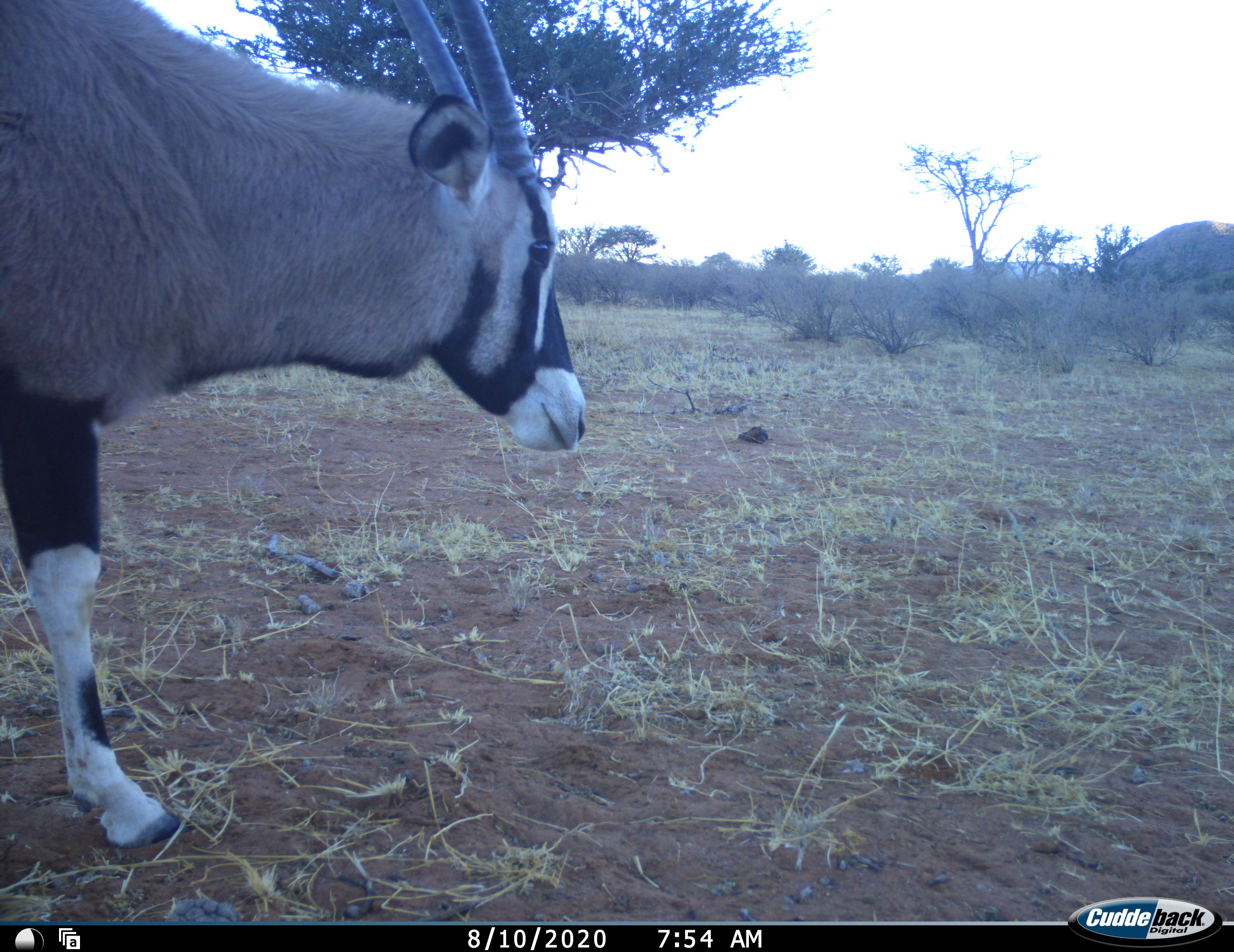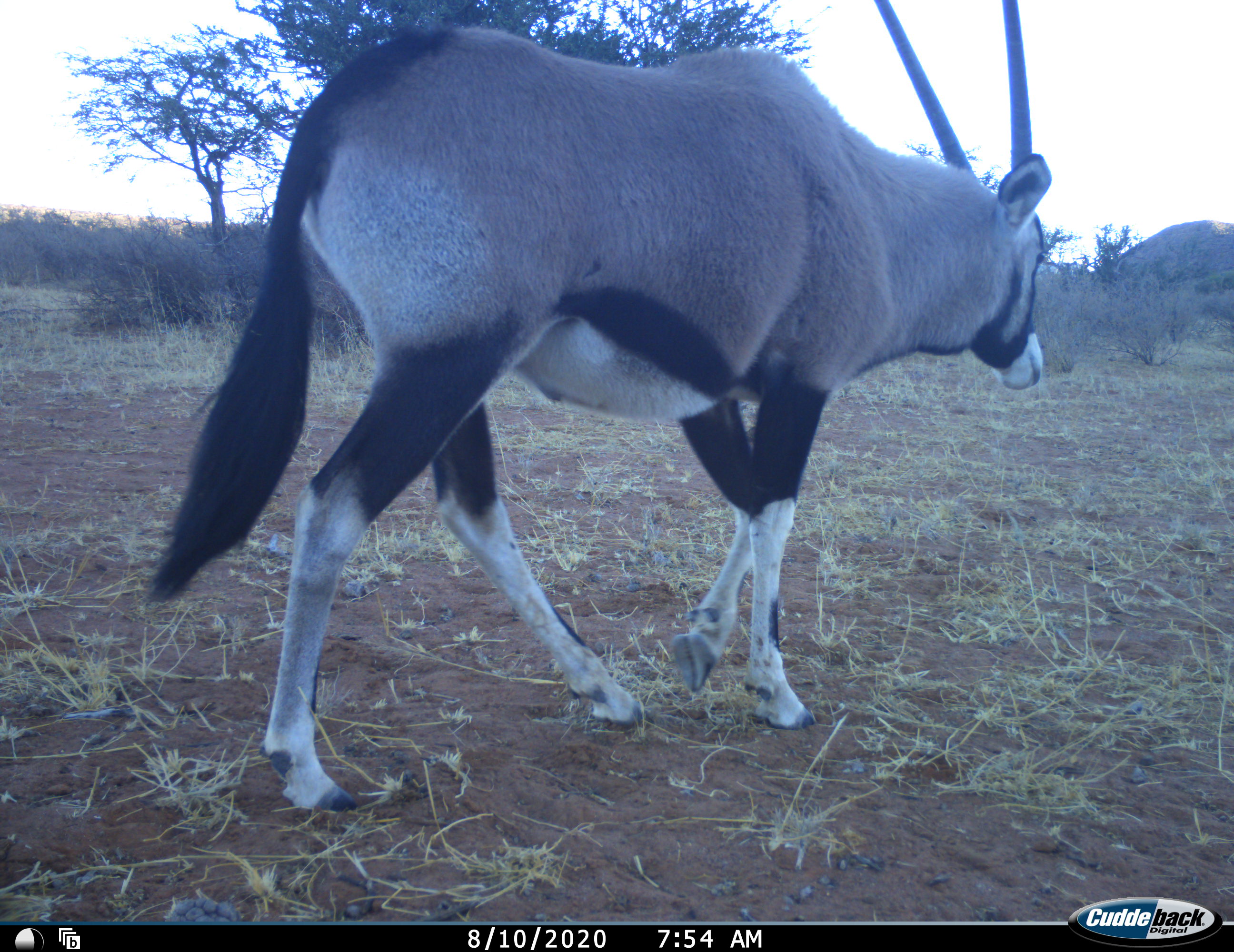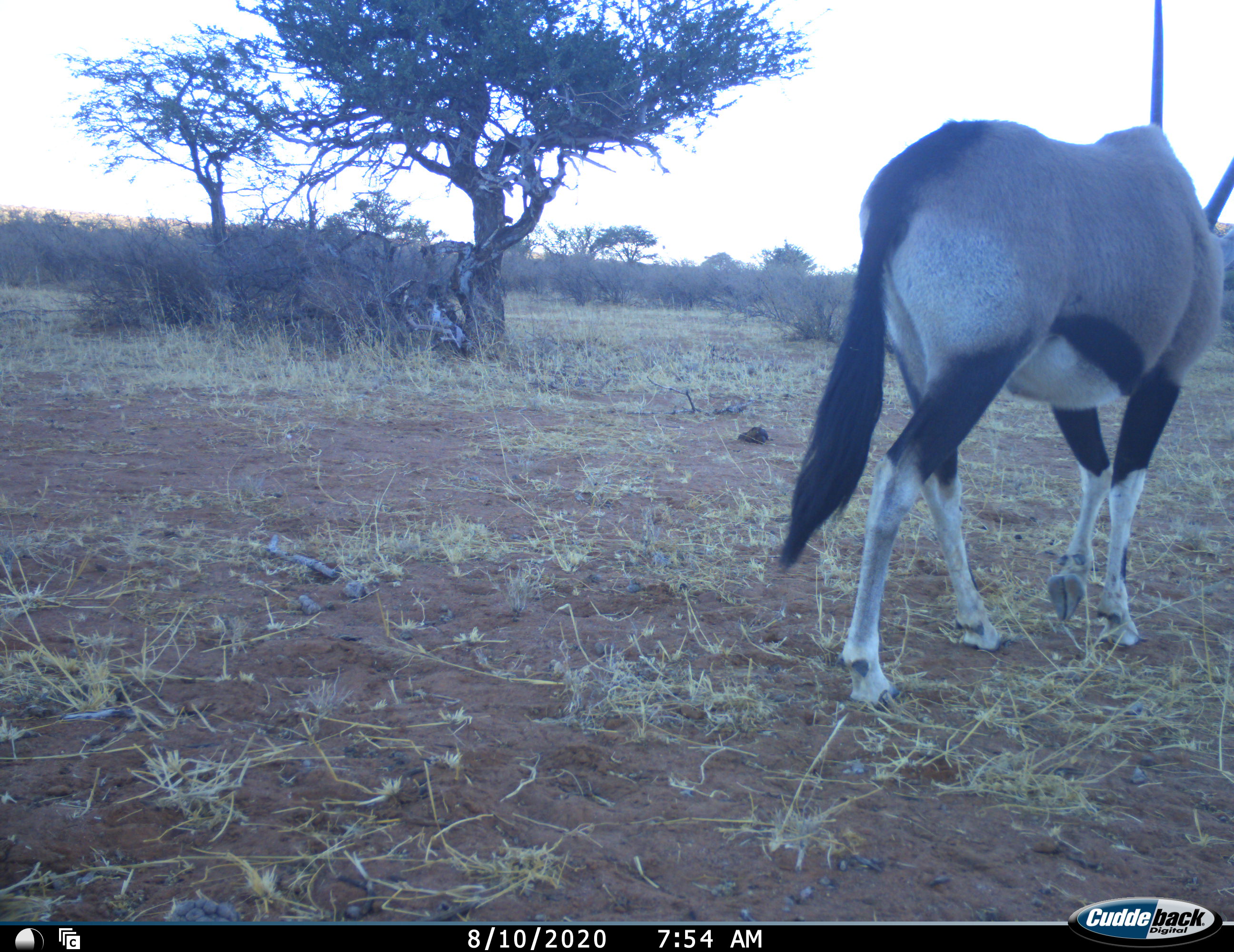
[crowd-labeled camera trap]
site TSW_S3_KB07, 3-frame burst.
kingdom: Animalia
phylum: Chordata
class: Mammalia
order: Artiodactyla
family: Bovidae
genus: Oryx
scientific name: Oryx gazella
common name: gemsbok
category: oryx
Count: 1.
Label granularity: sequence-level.